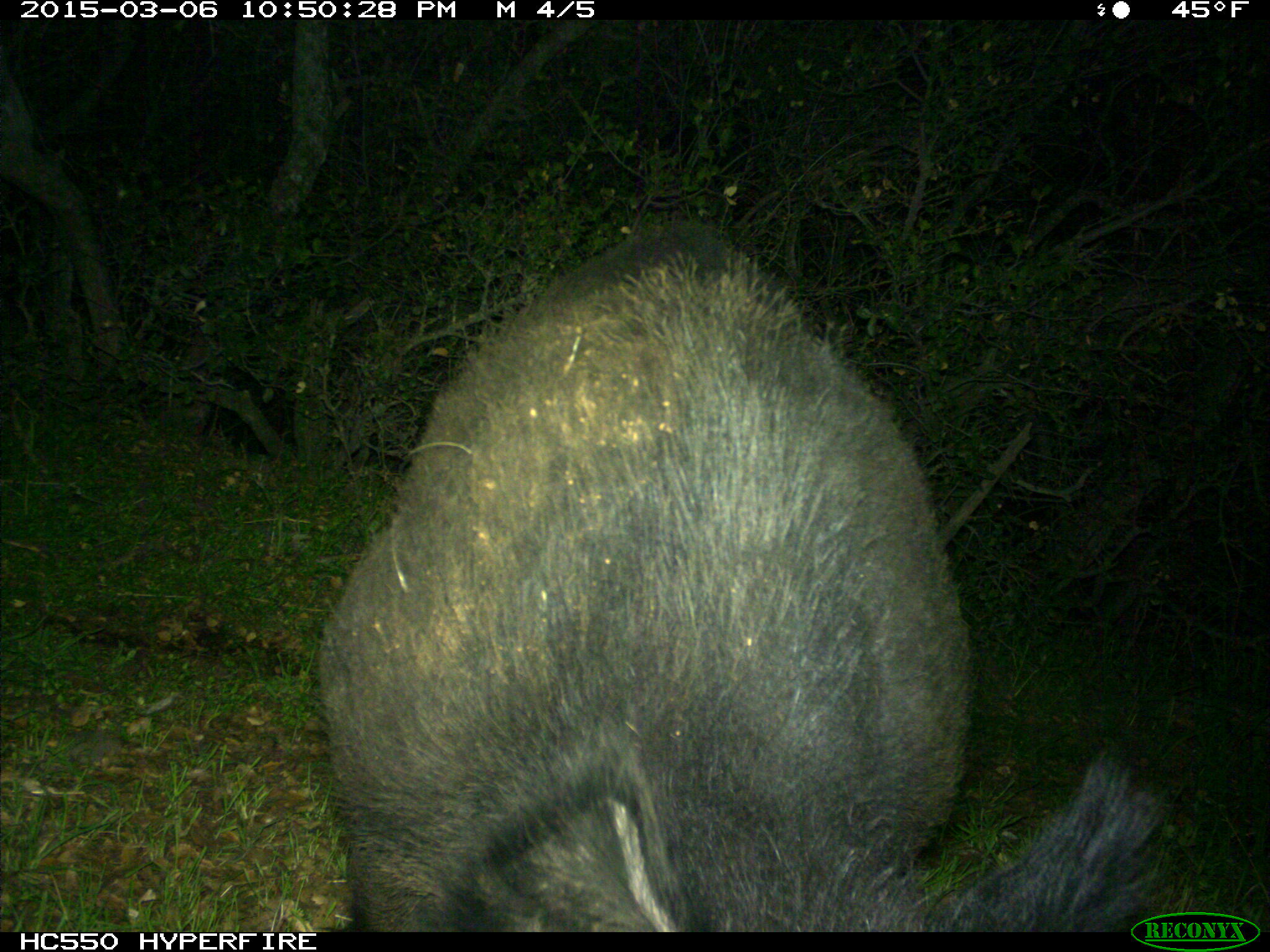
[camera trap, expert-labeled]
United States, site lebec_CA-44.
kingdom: Animalia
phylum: Chordata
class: Mammalia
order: Artiodactyla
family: Suidae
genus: Sus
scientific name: Sus scrofa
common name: wild boar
Sus scrofa (wild boar).